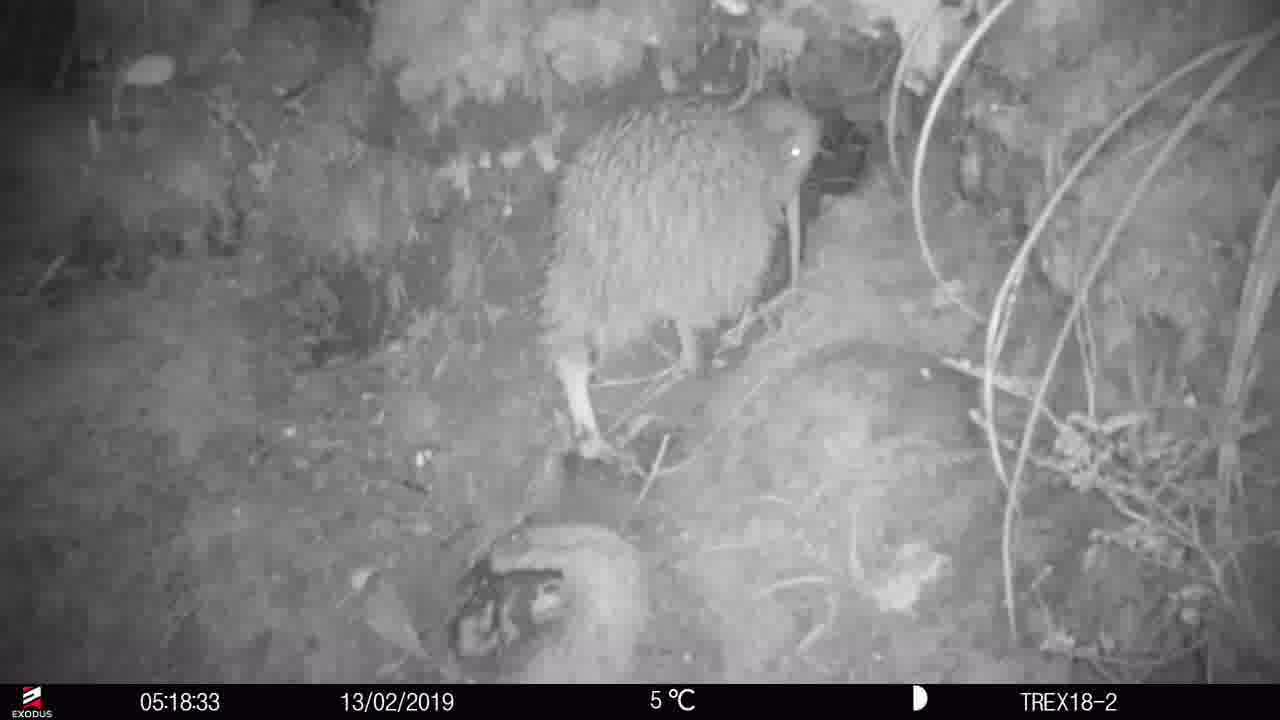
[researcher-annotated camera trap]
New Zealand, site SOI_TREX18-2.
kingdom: Animalia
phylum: Chordata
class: Aves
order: Apterygiformes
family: Apterygidae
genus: Apteryx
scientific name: Apteryx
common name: kiwi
Kiwi (Apteryx).